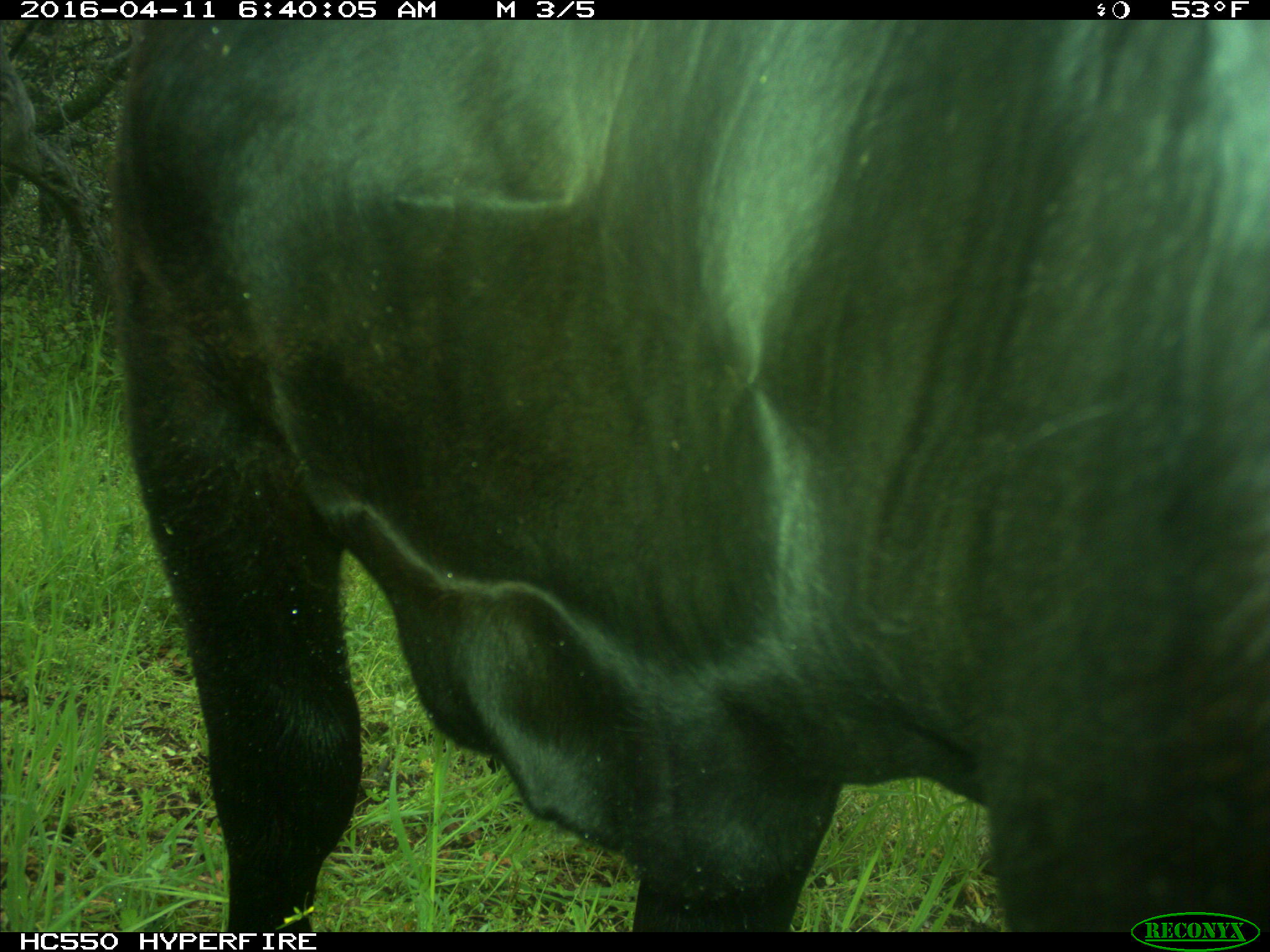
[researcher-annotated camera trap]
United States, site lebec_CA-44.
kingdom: Animalia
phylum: Chordata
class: Mammalia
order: Artiodactyla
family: Bovidae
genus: Bos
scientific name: Bos taurus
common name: domestic cow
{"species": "Bos taurus (domestic cow)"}